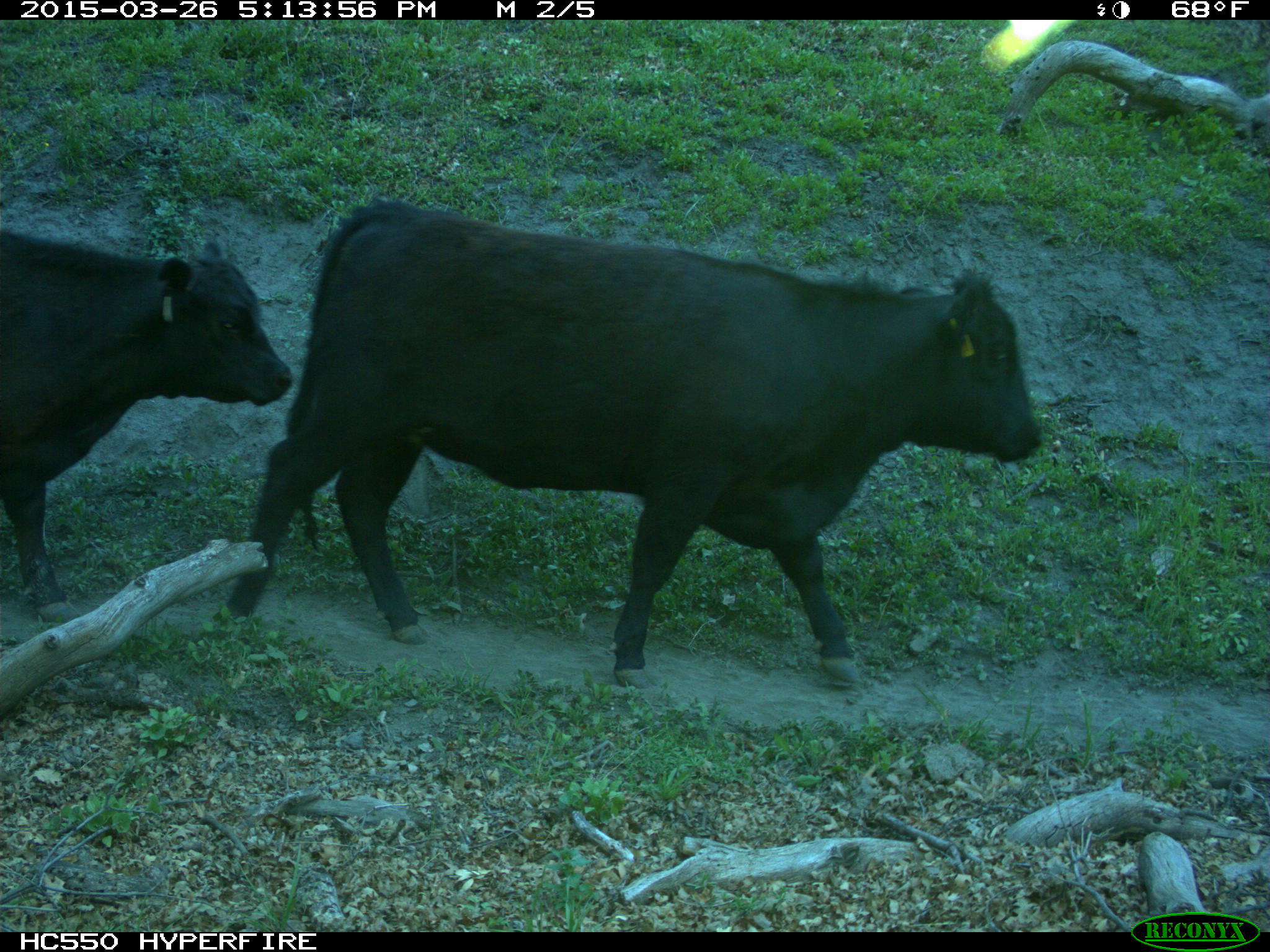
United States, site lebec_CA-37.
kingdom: Animalia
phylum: Chordata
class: Mammalia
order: Artiodactyla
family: Bovidae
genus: Bos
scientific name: Bos taurus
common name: domestic cow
Bos taurus (domestic cow).